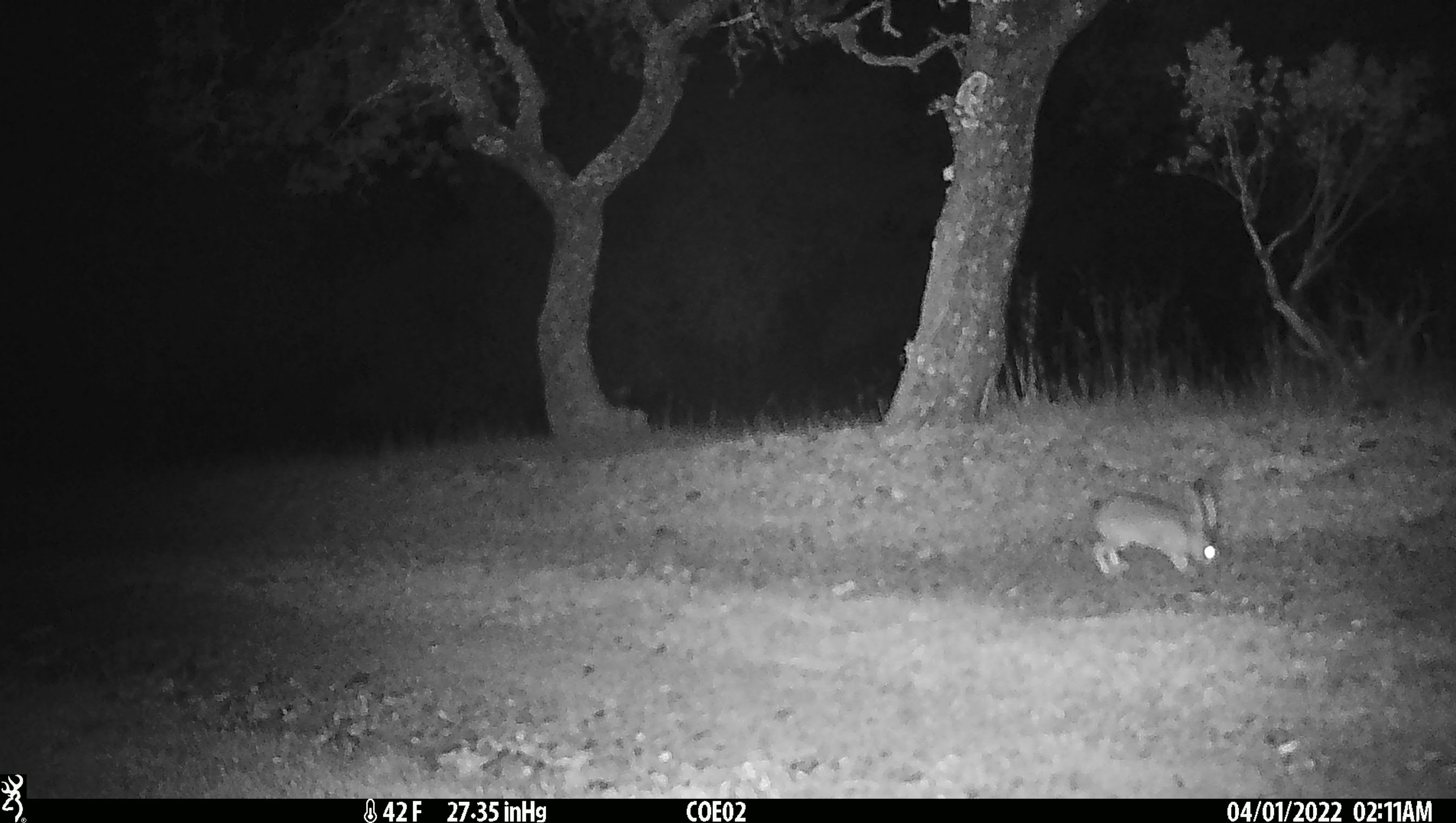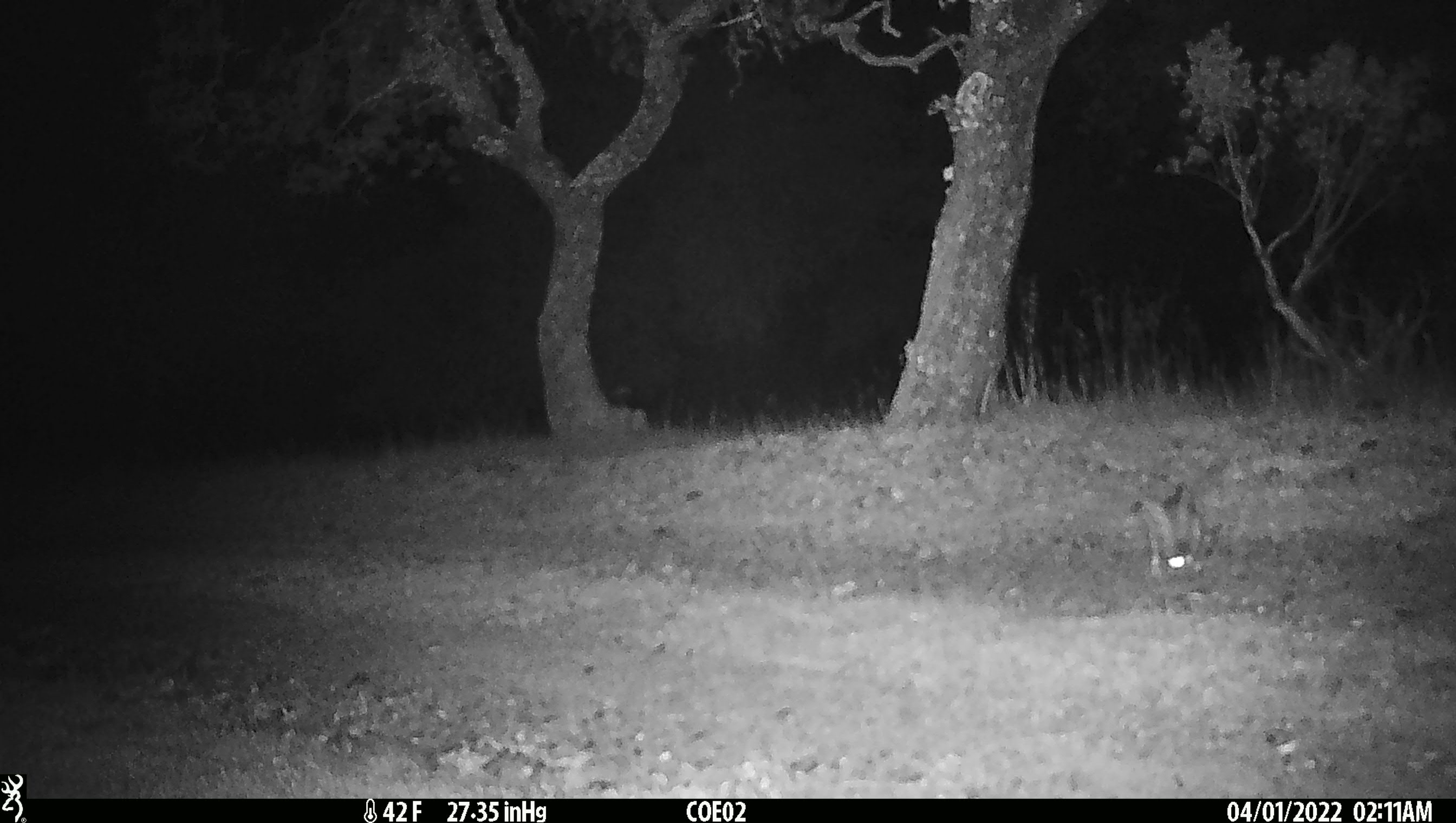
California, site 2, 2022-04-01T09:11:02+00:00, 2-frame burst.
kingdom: Animalia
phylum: Chordata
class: Mammalia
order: Lagomorpha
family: Leporidae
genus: Lepus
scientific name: Lepus californicus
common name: black-tailed jackrabbit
Black-tailed jackrabbit (Lepus californicus).